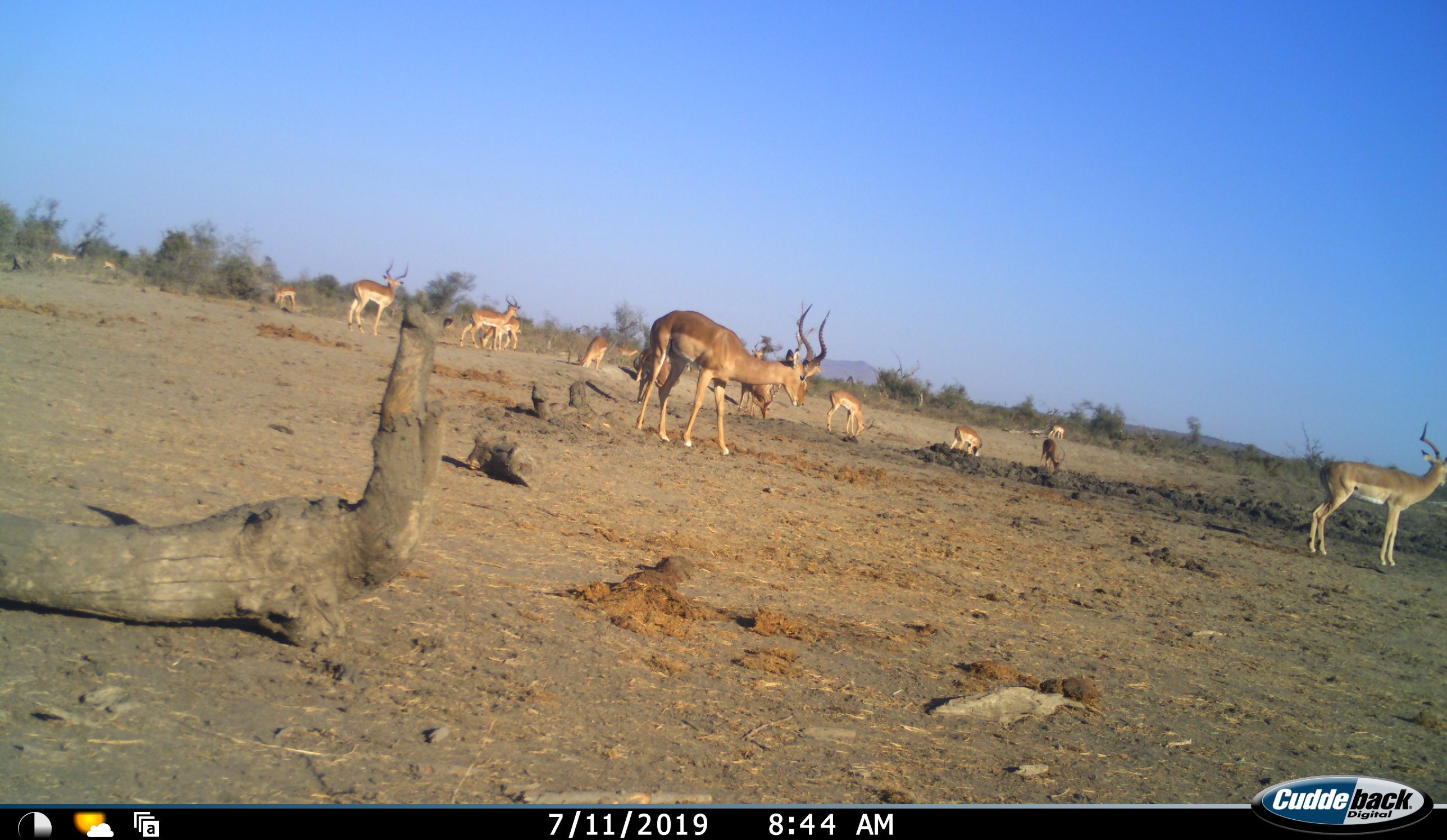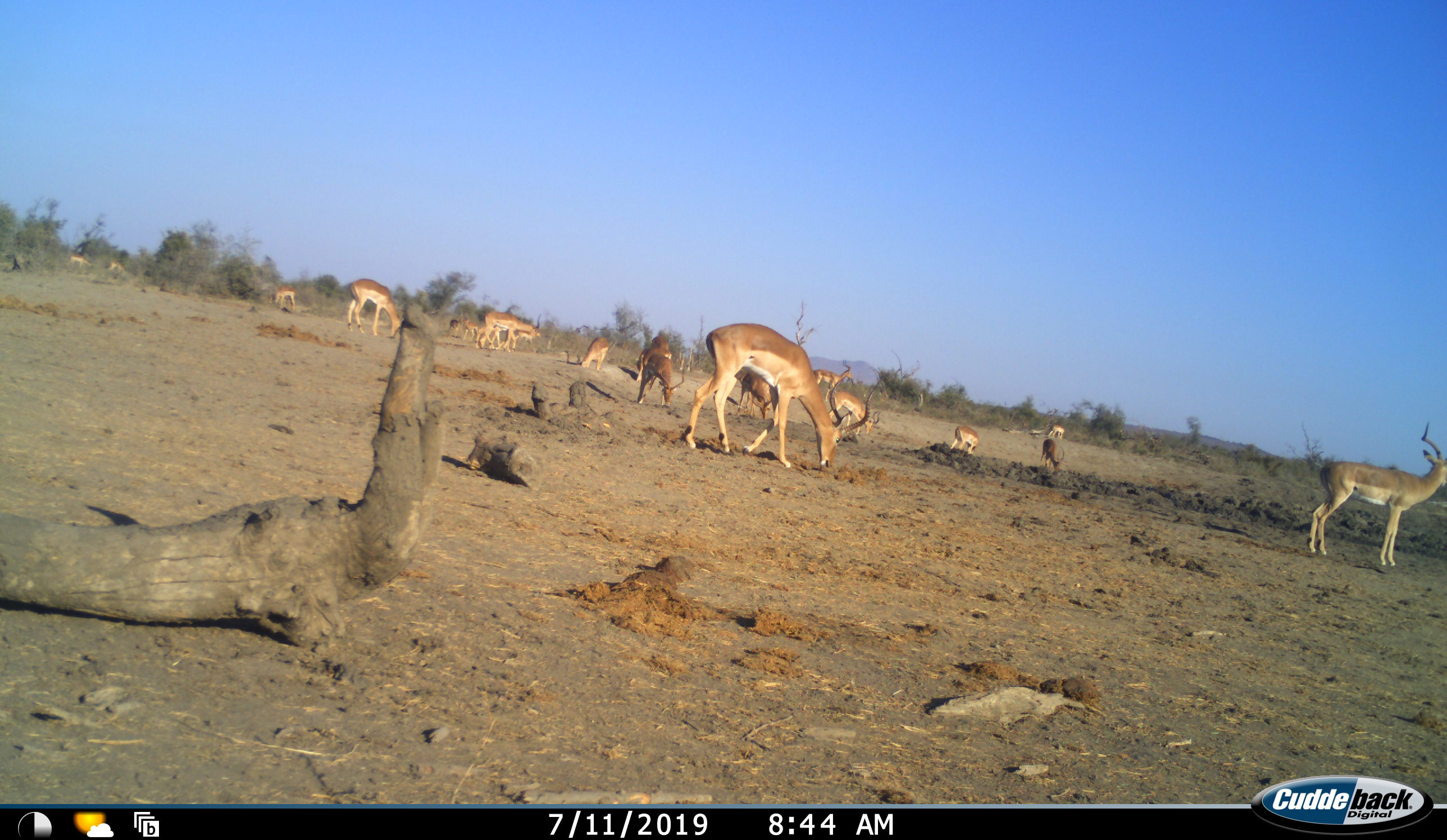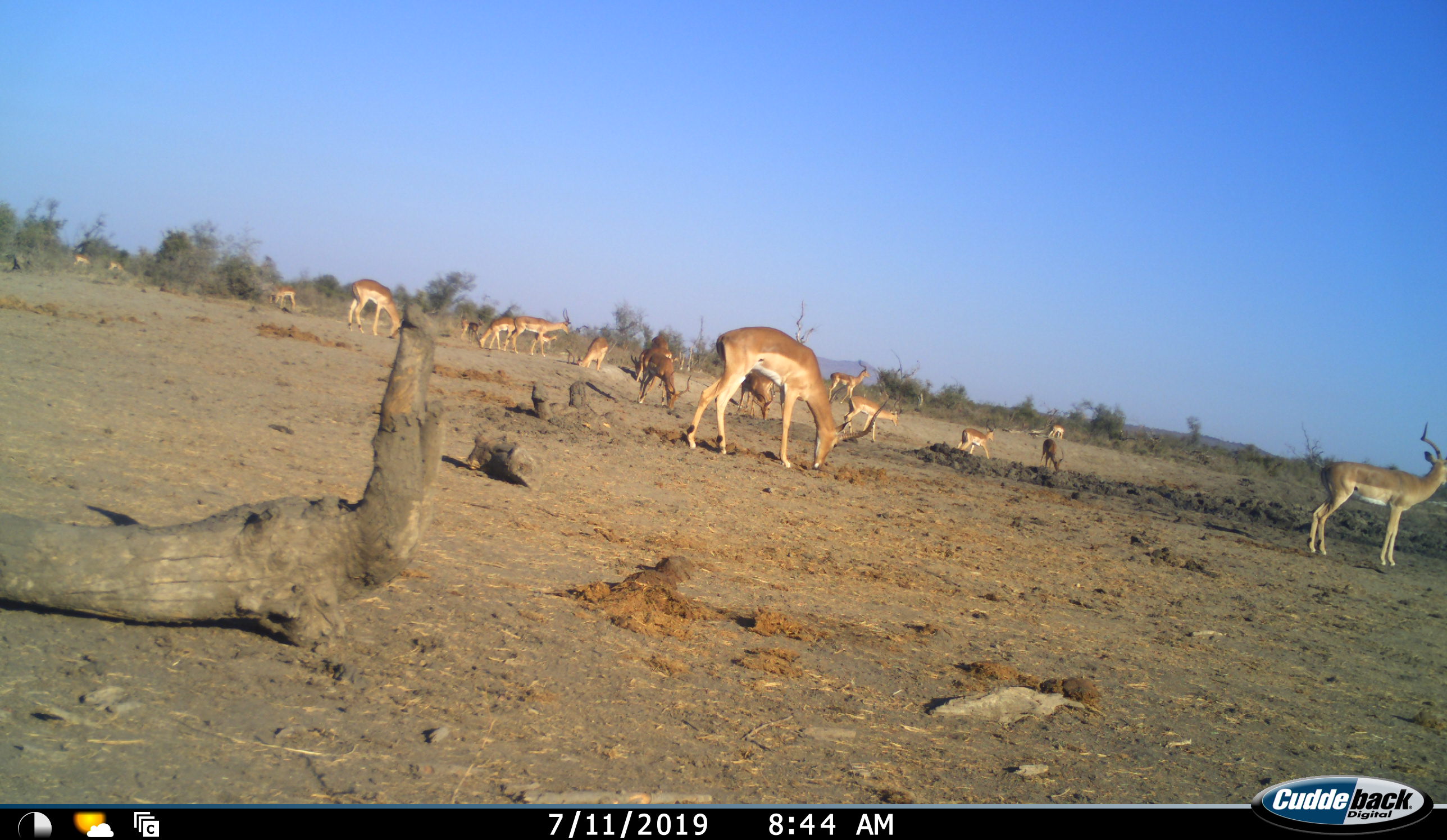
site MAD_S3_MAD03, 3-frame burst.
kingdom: Animalia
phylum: Chordata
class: Mammalia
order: Artiodactyla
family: Bovidae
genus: Aepyceros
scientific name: Aepyceros melampus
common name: impala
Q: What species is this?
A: Impala (Aepyceros melampus).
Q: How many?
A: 11-50.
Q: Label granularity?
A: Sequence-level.